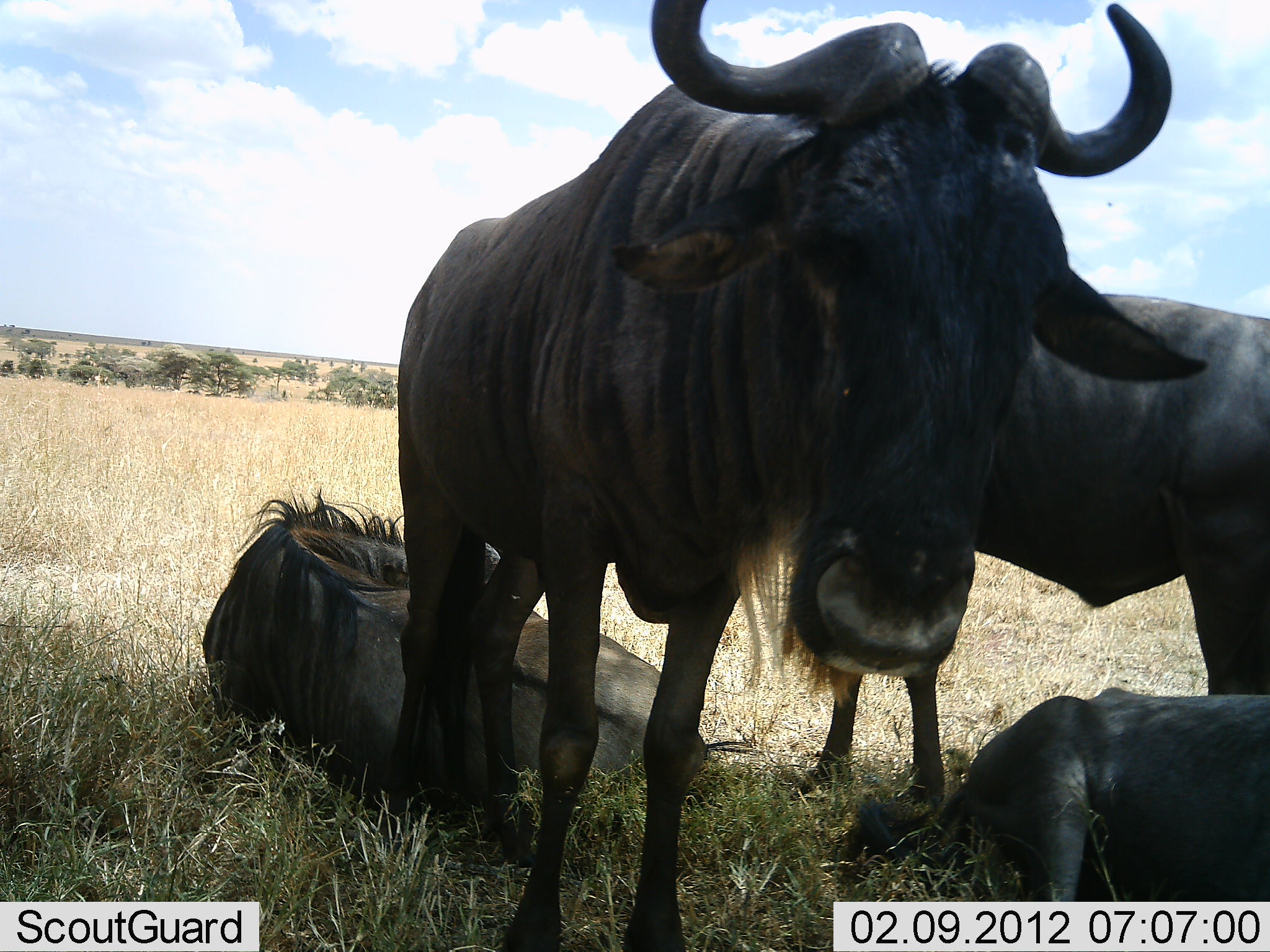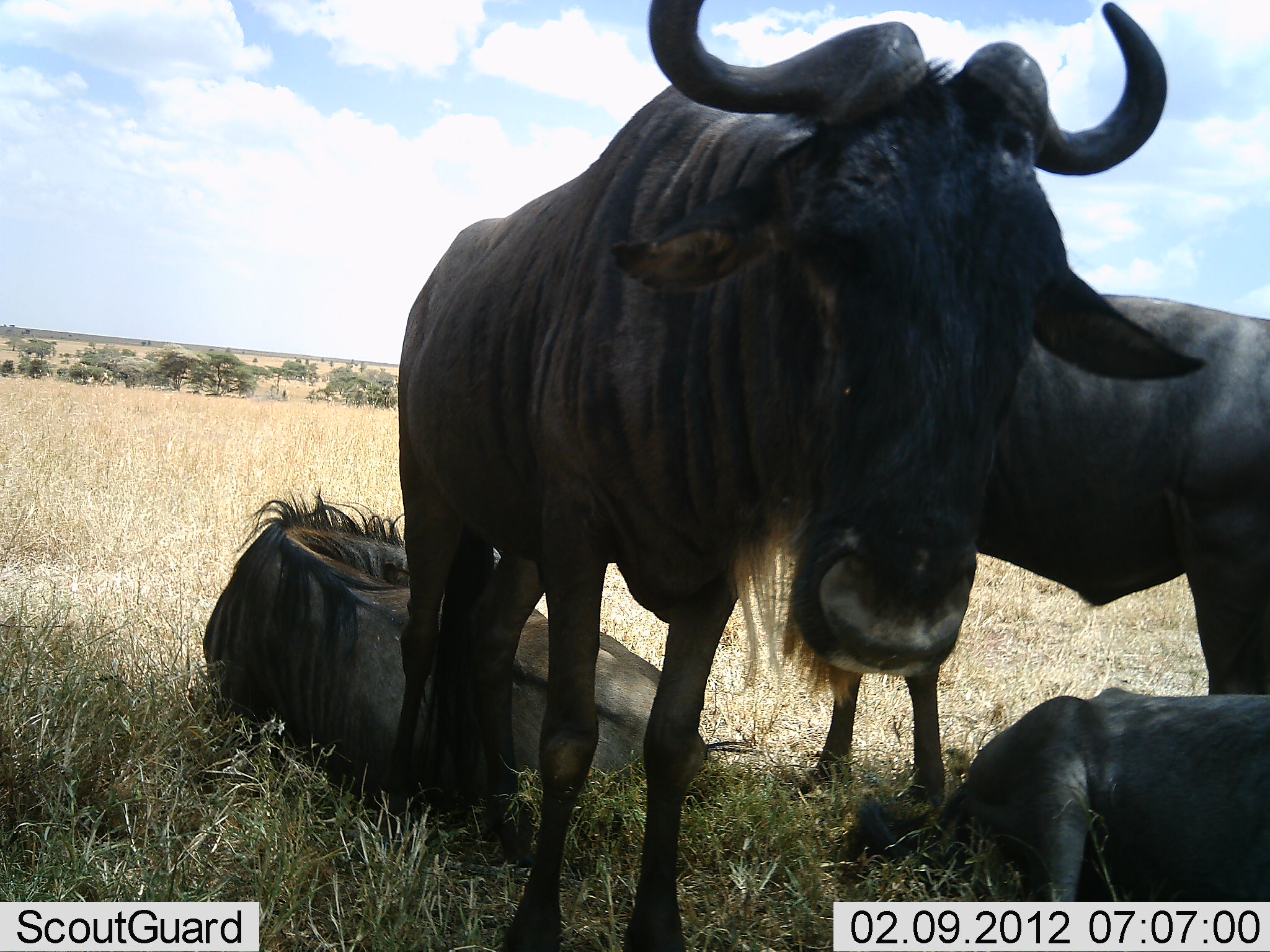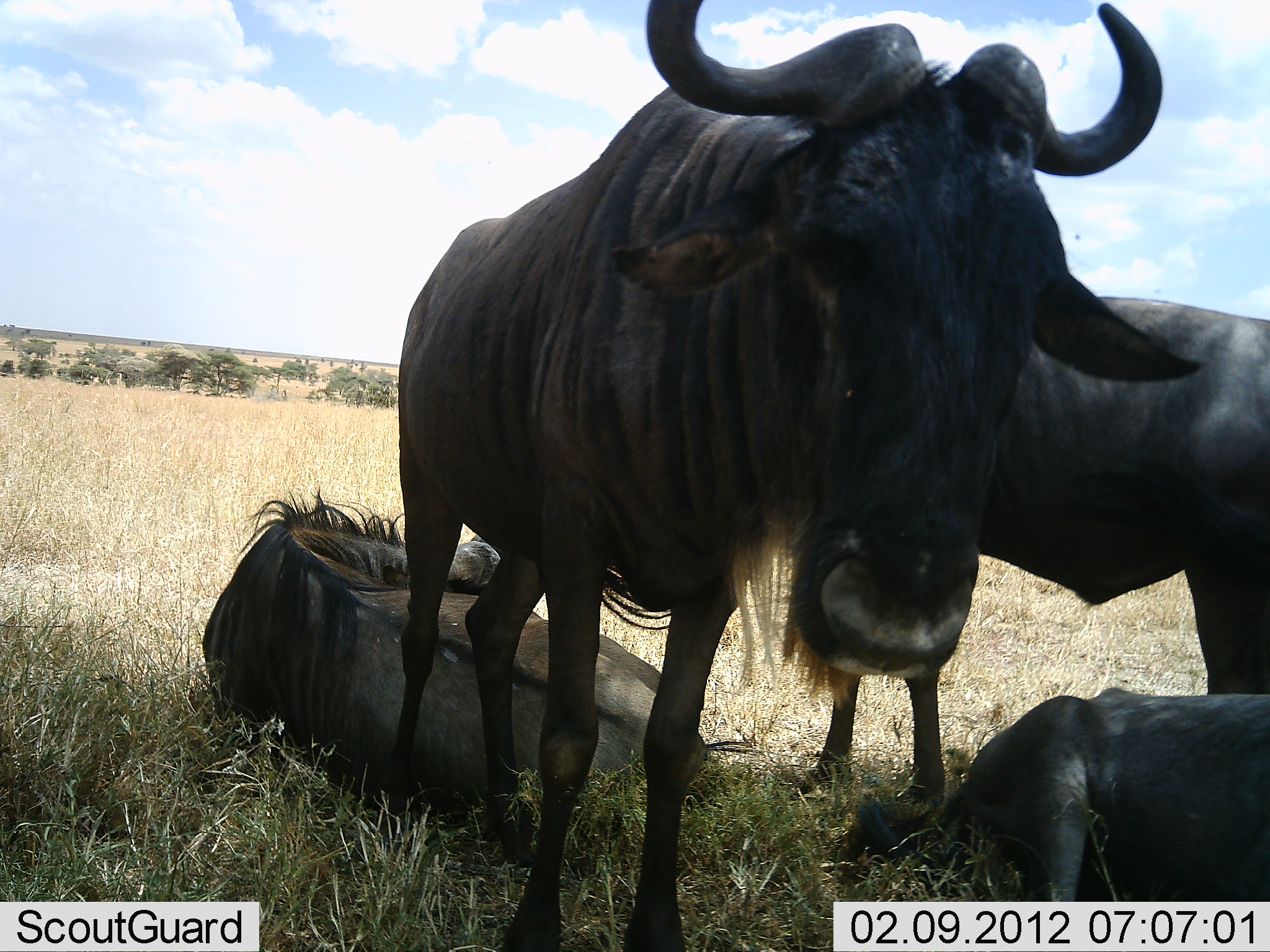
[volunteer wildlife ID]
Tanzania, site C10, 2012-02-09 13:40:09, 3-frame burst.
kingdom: Animalia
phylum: Chordata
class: Mammalia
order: Artiodactyla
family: Bovidae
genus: Connochaetes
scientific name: Connochaetes taurinus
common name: blue wildebeest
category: wildebeest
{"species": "wildebeest (blue wildebeest) (Connochaetes taurinus)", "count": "4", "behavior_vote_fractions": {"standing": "86%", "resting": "100%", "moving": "0%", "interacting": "0%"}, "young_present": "0%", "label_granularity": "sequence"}